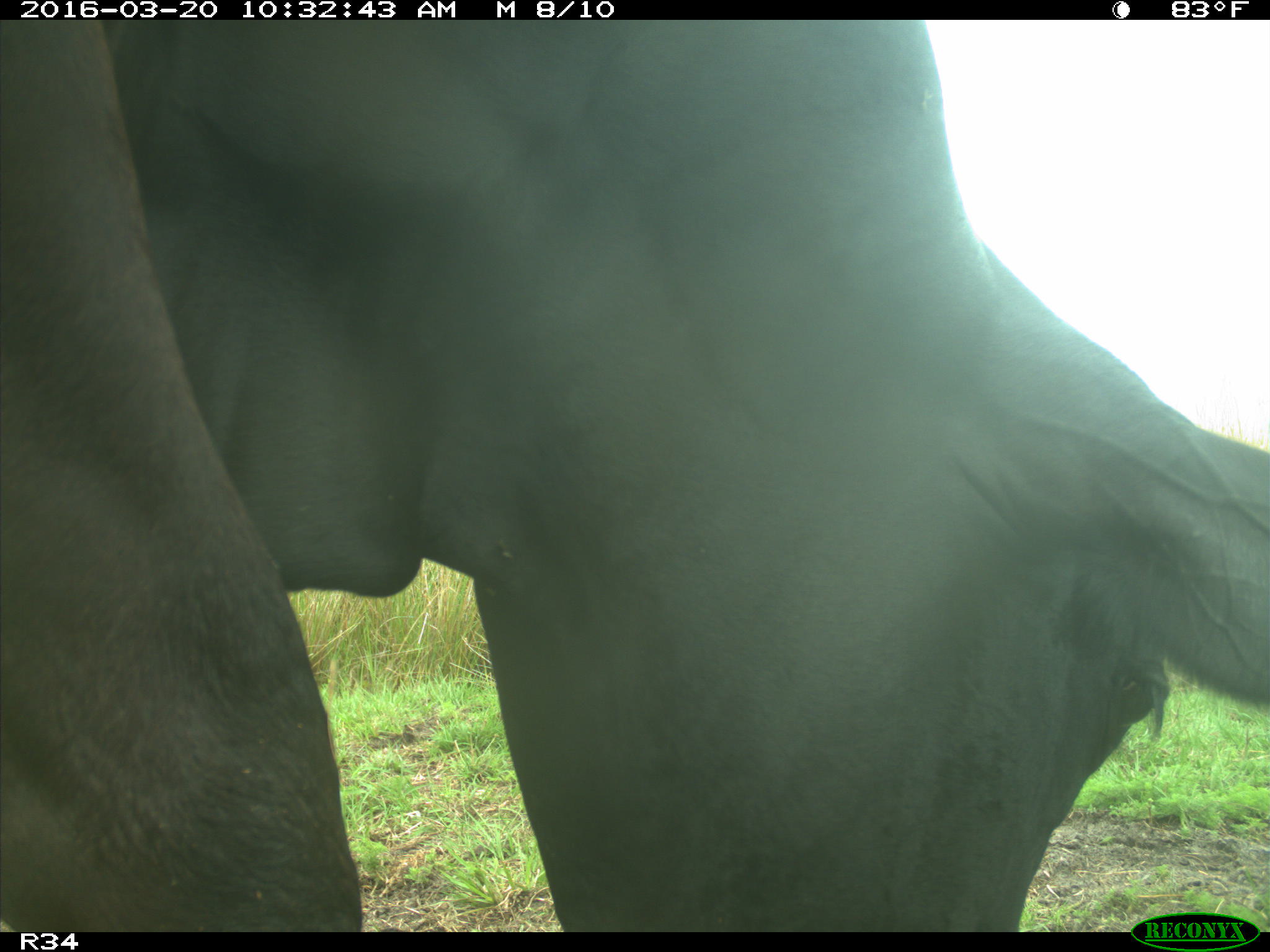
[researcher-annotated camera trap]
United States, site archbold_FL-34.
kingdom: Animalia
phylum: Chordata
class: Mammalia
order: Artiodactyla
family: Bovidae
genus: Bos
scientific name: Bos taurus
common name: domestic cow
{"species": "Bos taurus (domestic cow)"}